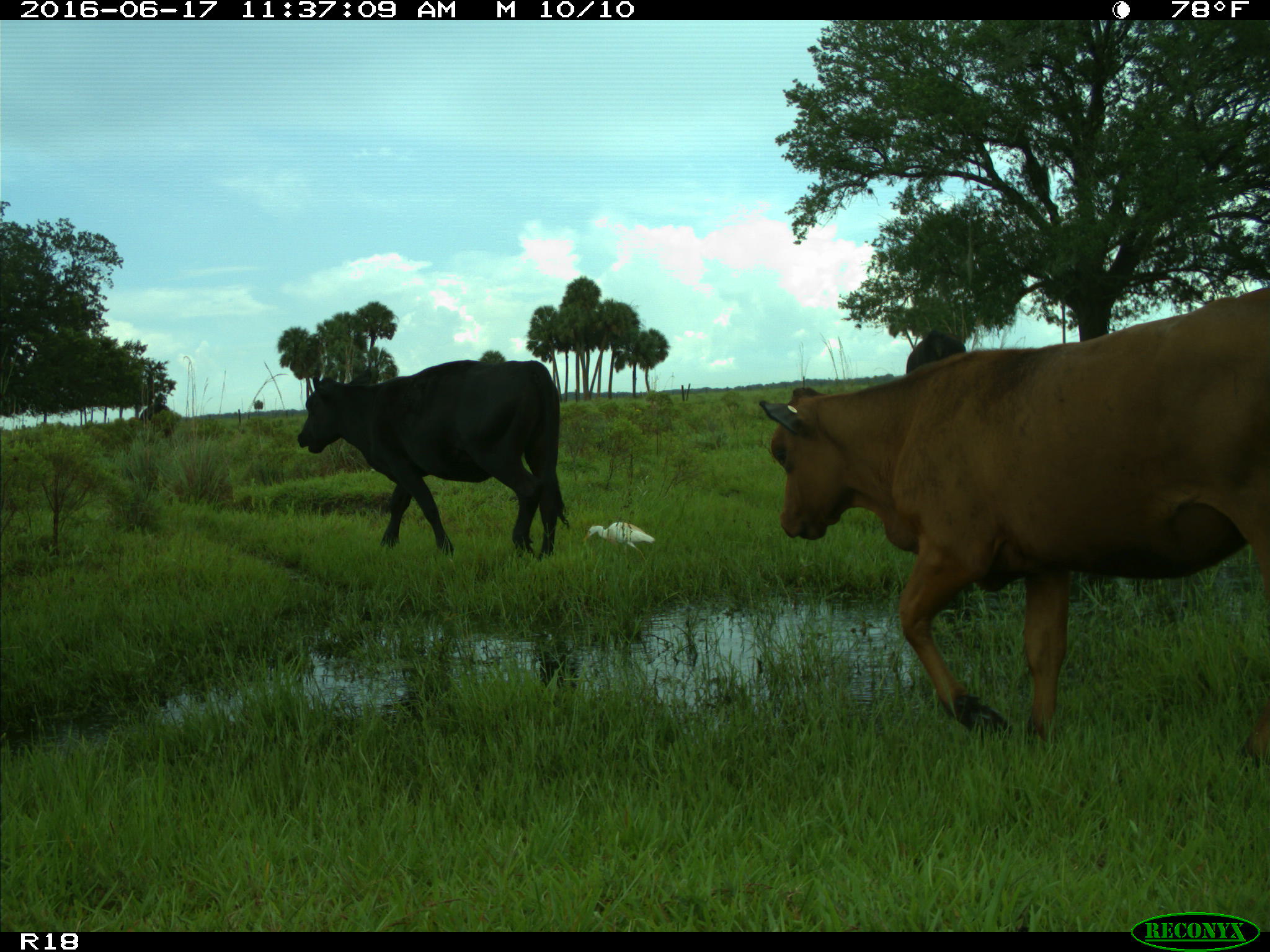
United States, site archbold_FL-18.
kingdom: Animalia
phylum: Chordata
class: Mammalia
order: Artiodactyla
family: Bovidae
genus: Bos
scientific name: Bos taurus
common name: domestic cow